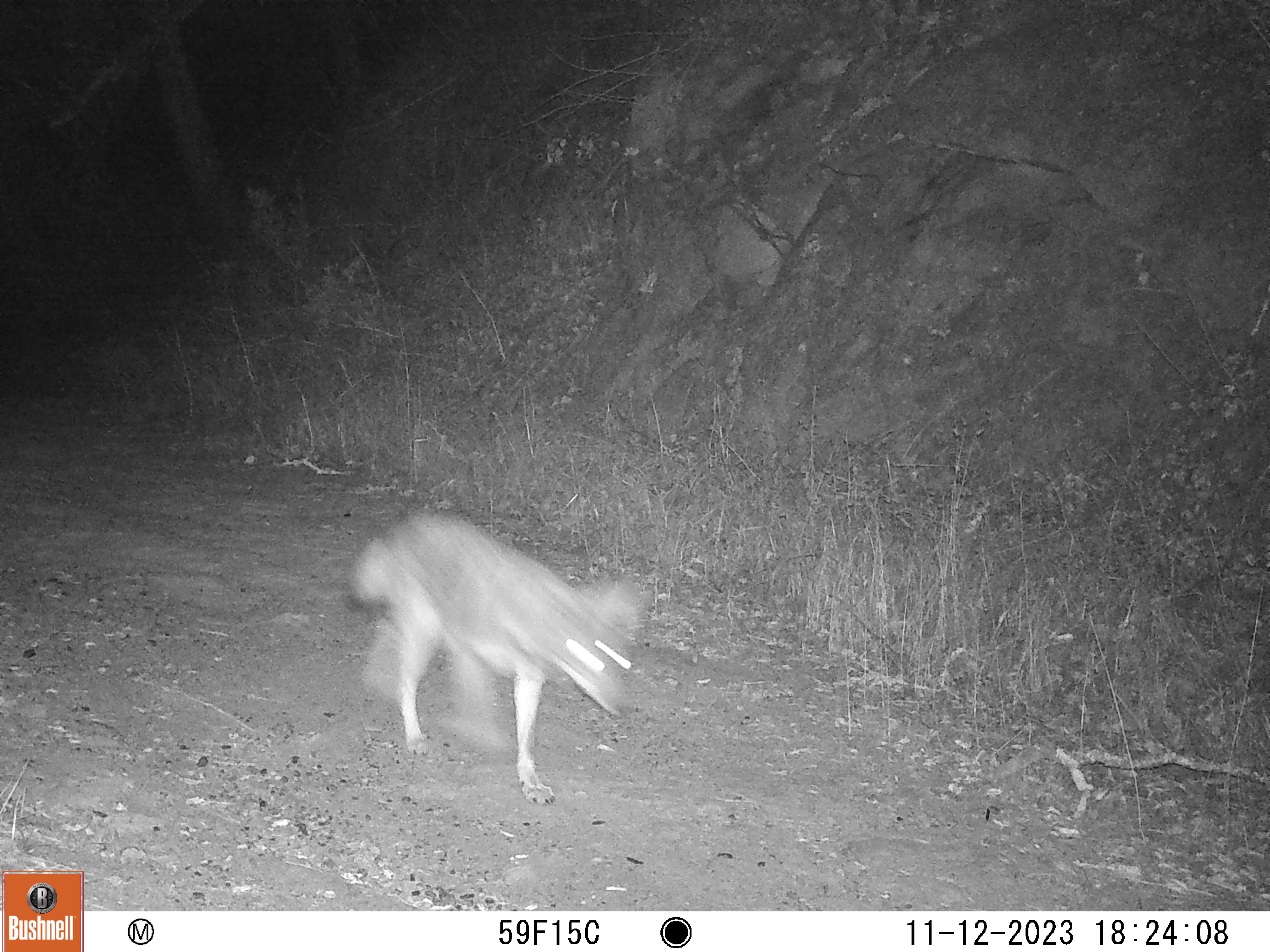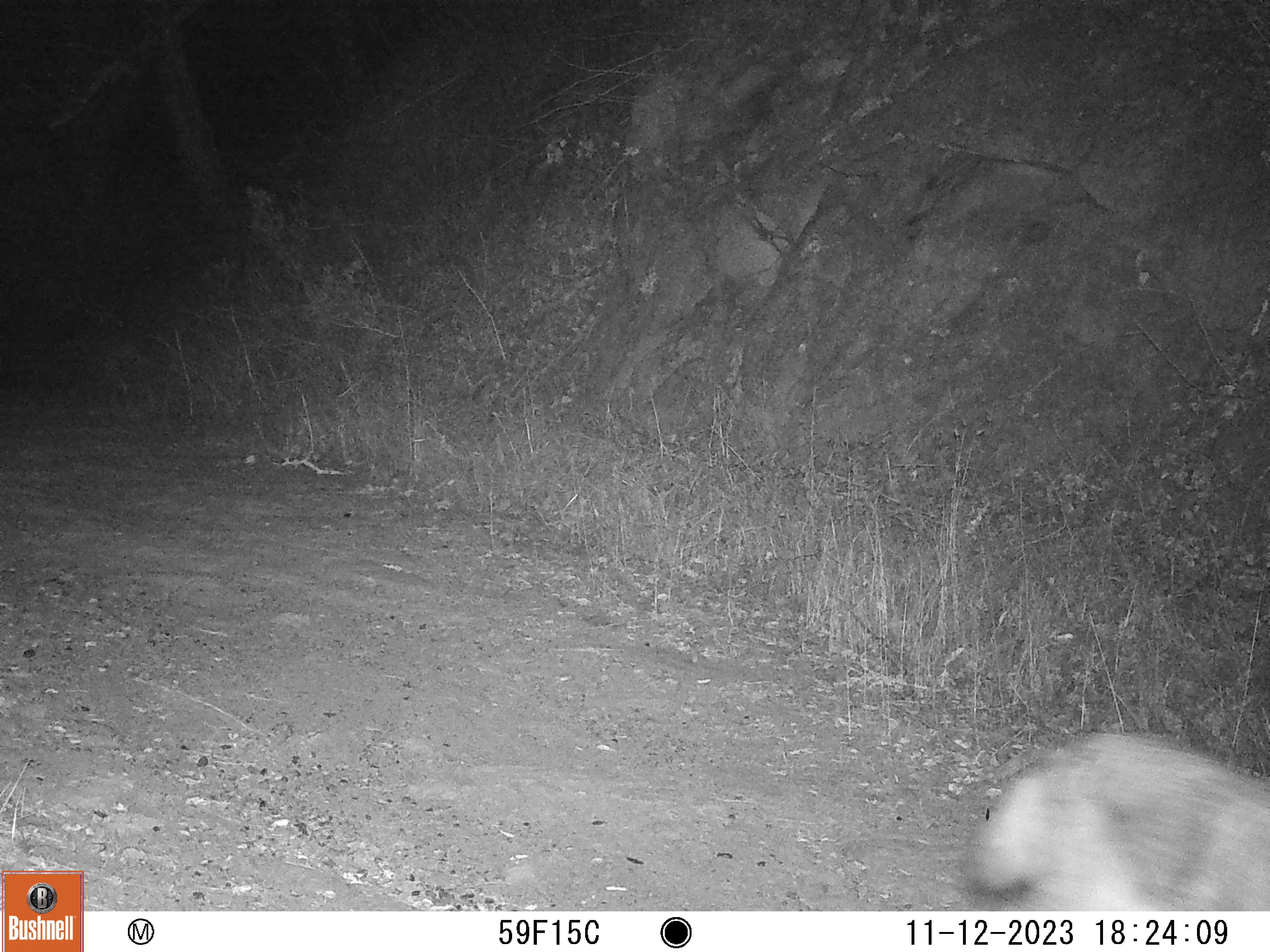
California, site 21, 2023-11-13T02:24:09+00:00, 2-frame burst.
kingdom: Animalia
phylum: Chordata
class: Mammalia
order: Carnivora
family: Canidae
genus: Canis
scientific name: Canis latrans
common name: coyote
Coyote (Canis latrans).